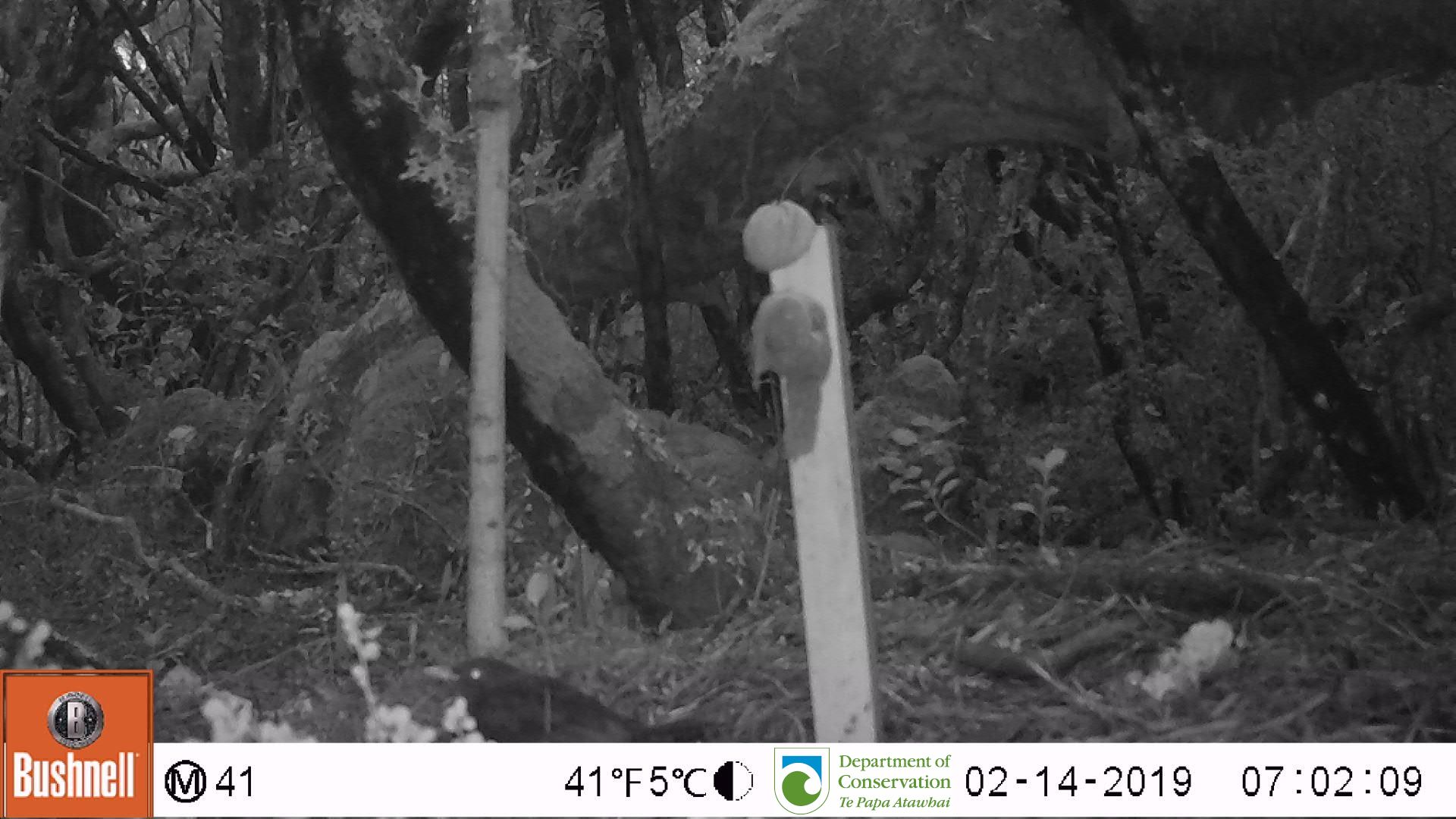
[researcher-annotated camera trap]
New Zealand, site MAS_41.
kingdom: Animalia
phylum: Chordata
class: Aves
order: Passeriformes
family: Turdidae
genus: Turdus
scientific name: Turdus merula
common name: eurasian blackbird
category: blackbird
Blackbird (eurasian blackbird) (Turdus merula).